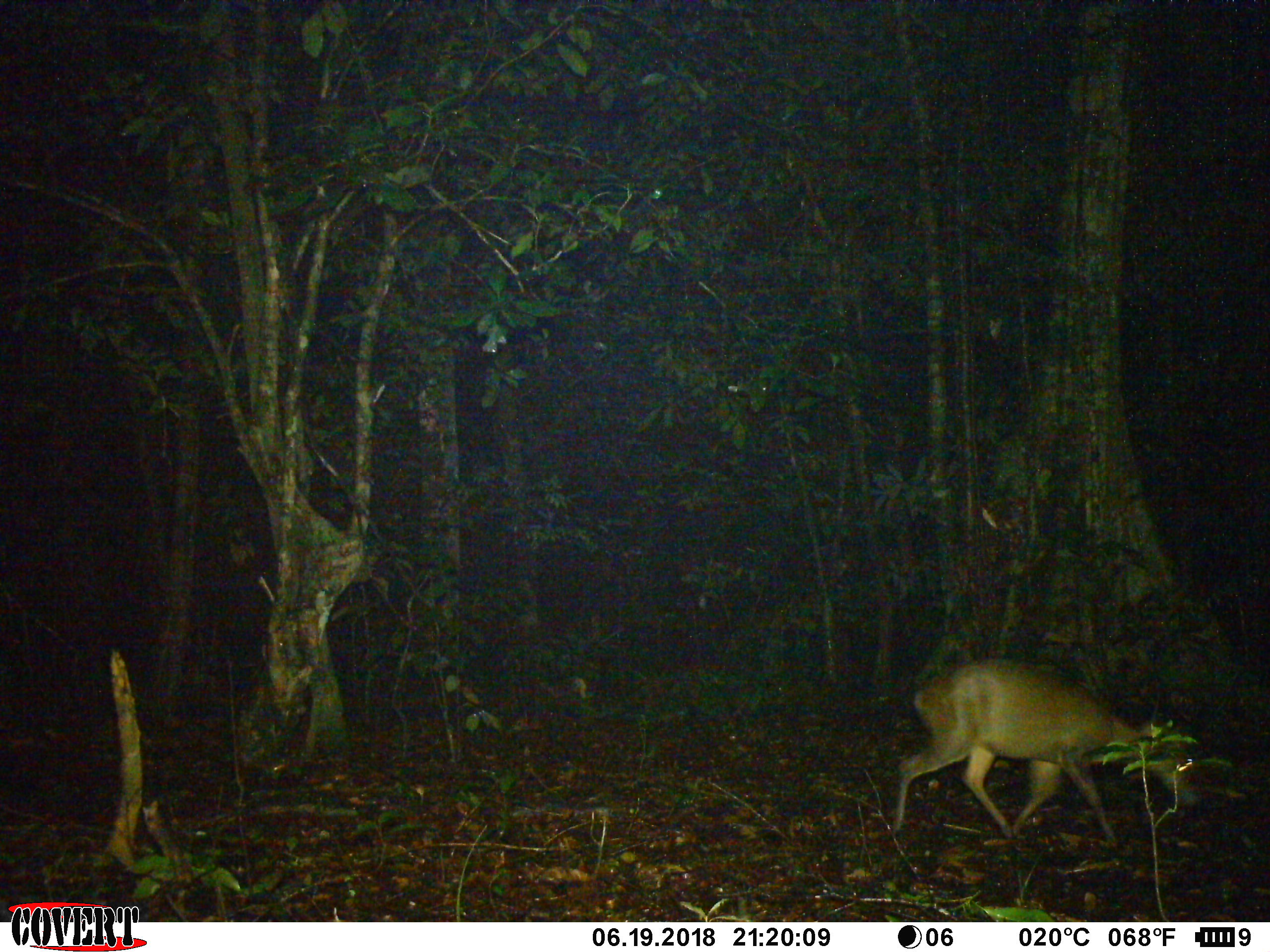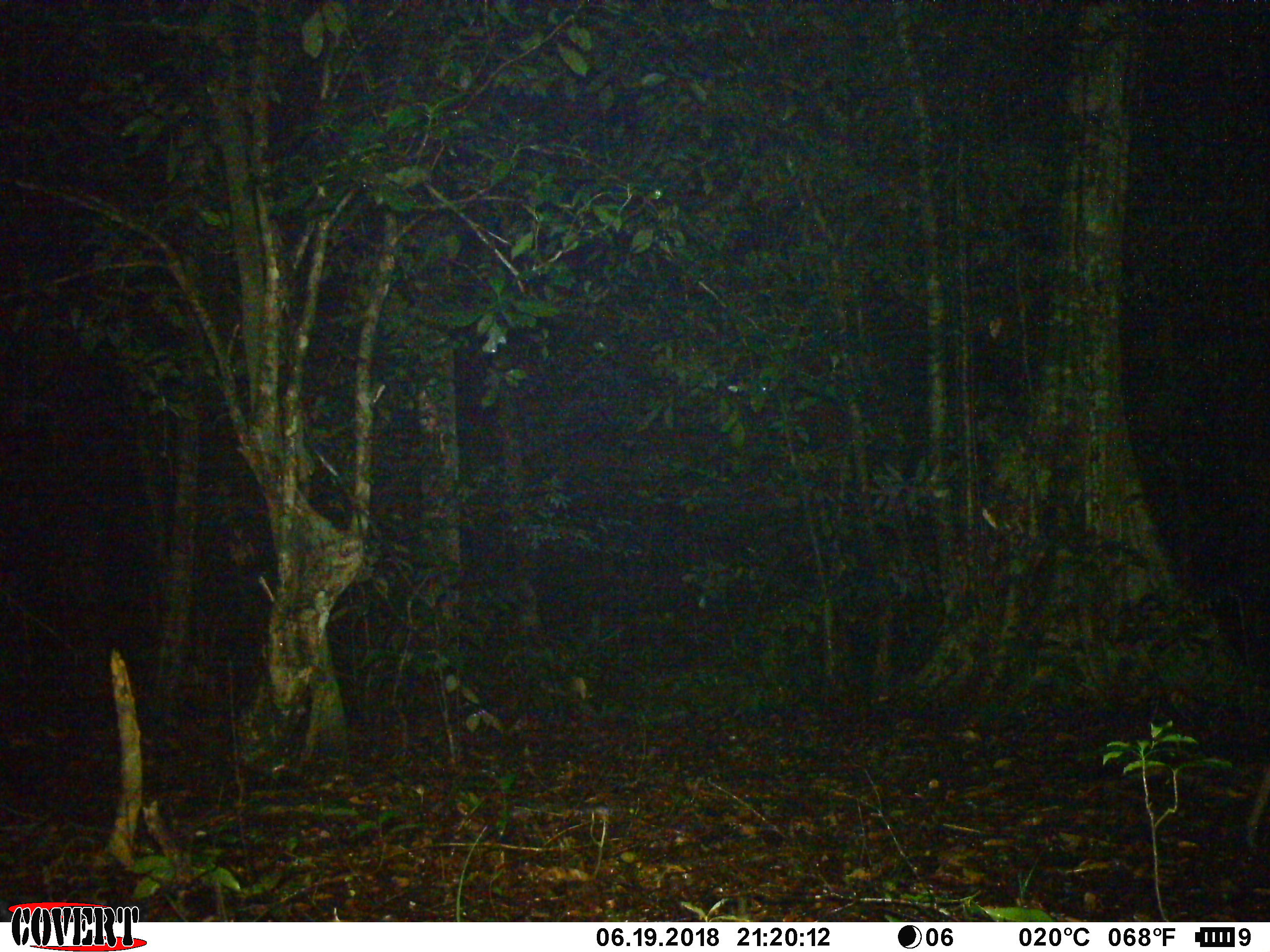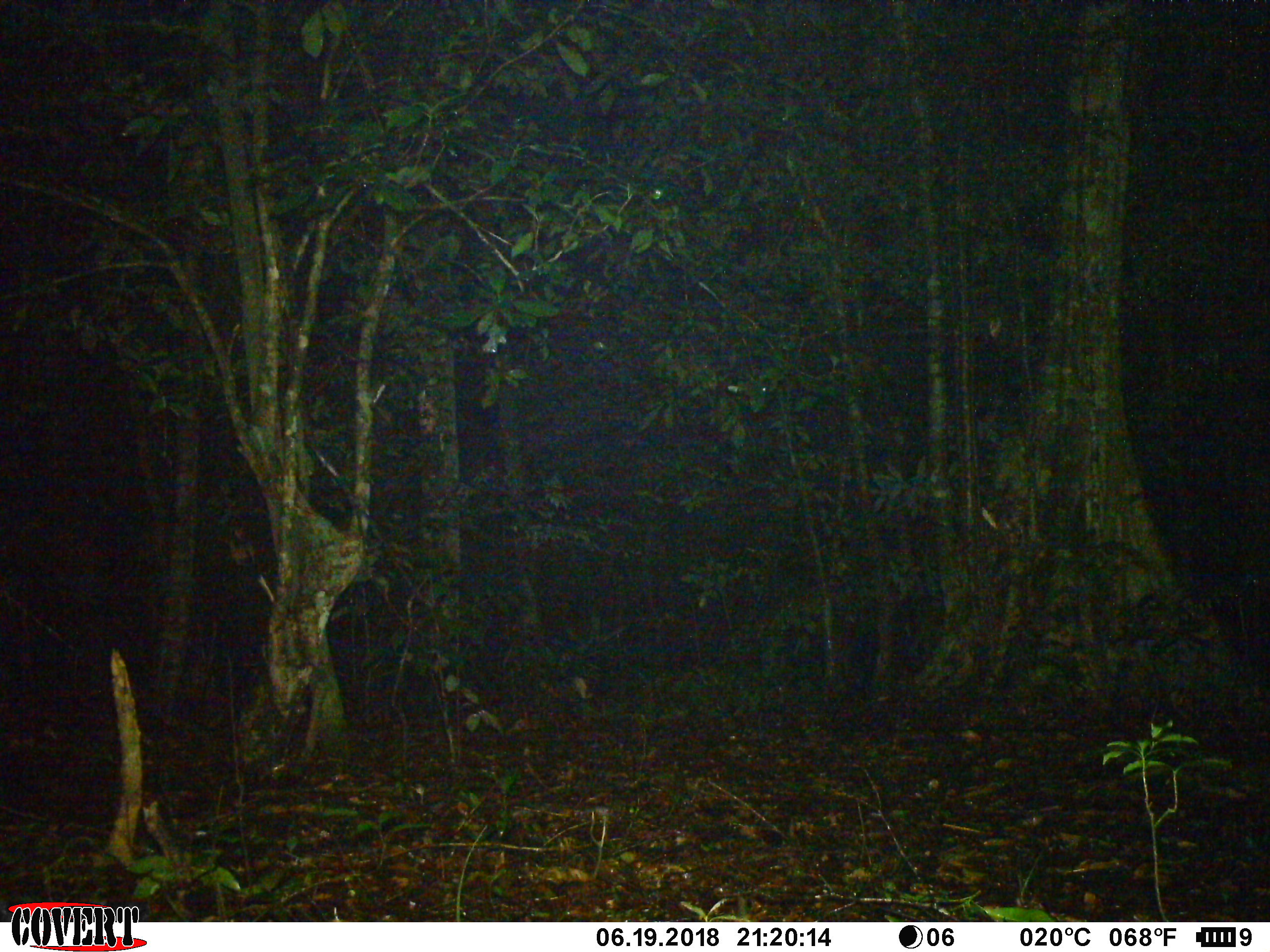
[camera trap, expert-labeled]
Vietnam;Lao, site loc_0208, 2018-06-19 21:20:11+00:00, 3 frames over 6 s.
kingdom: Animalia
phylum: Chordata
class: Mammalia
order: Artiodactyla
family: Cervidae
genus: Muntiacus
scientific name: Muntiacus rooseveltorum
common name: roosevelt's muntjac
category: roosevelts muntjac group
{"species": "roosevelts muntjac group (roosevelt's muntjac) (Muntiacus rooseveltorum)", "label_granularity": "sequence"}